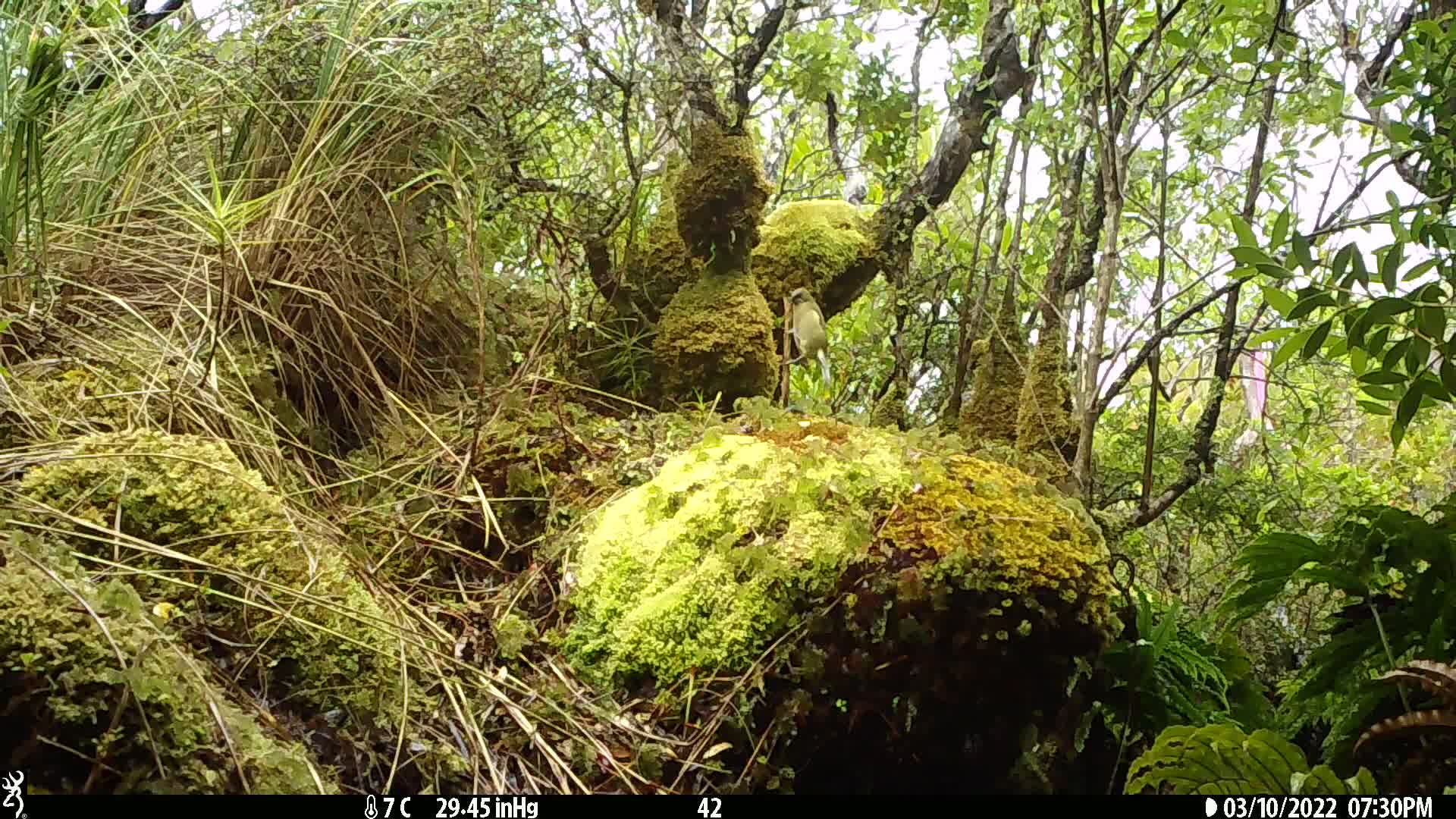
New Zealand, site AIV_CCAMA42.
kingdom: Animalia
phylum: Chordata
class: Aves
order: Passeriformes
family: Meliphagidae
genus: Anthornis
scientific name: Anthornis melanura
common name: new zealand bellbird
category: bellbird